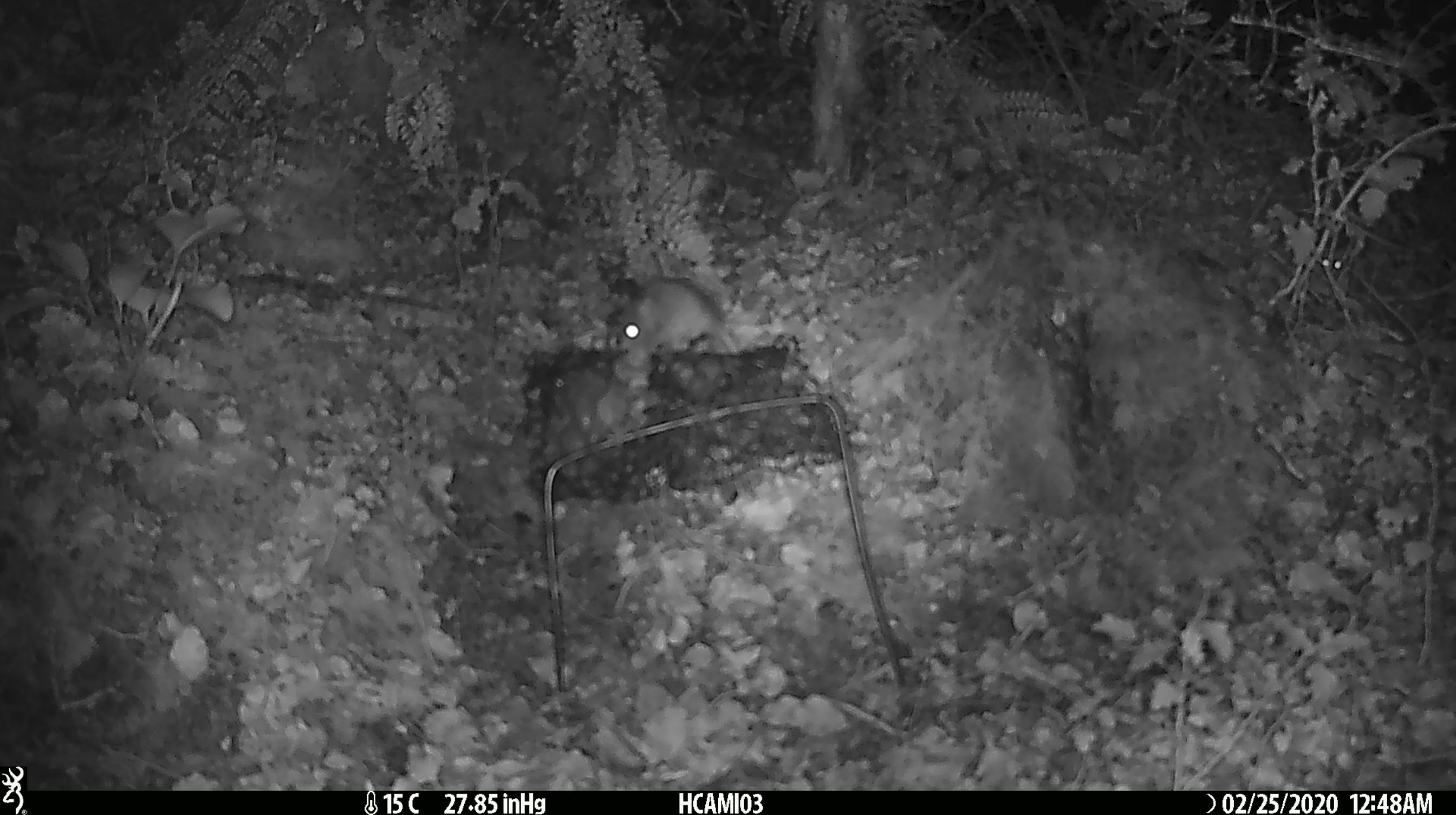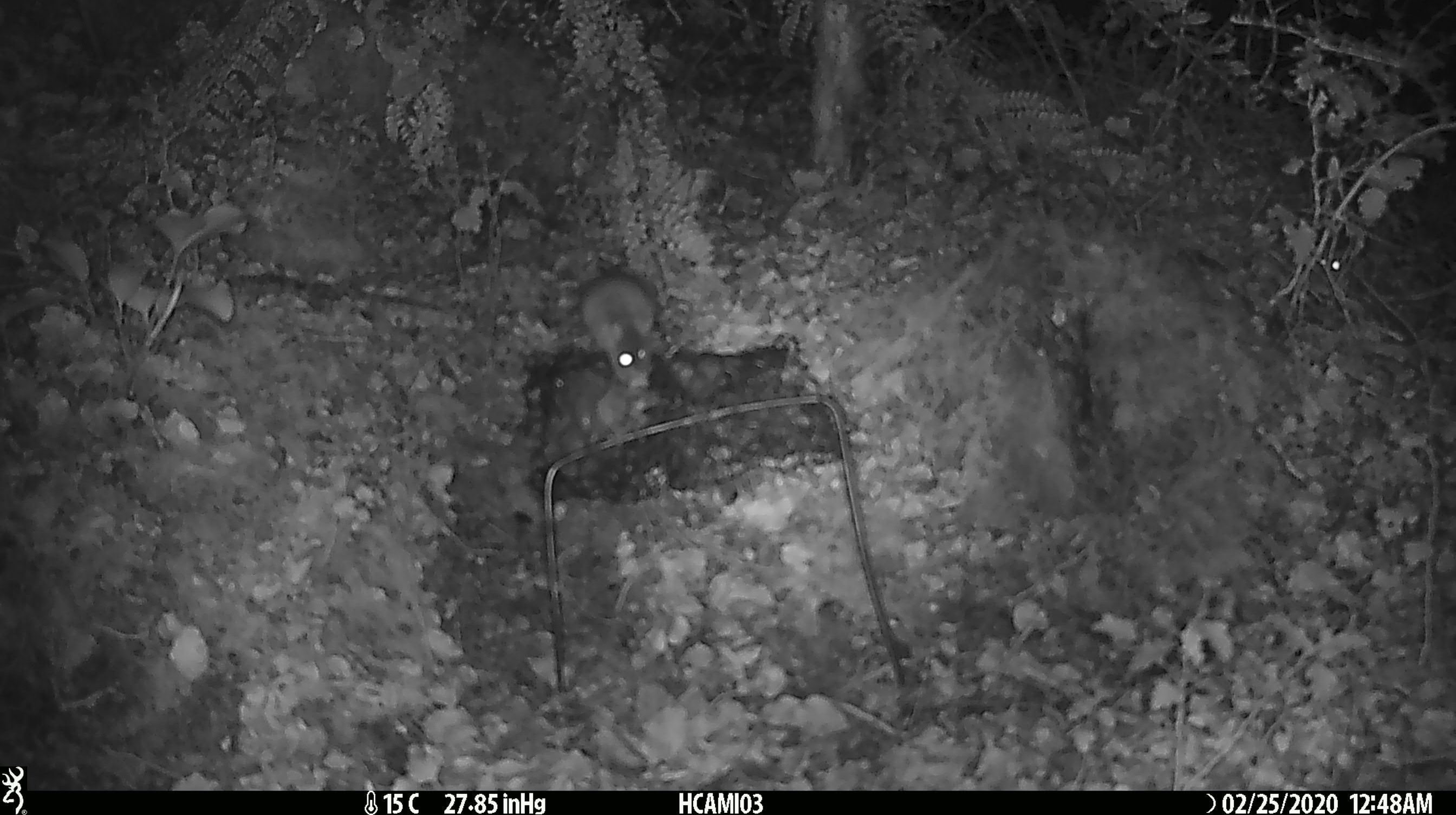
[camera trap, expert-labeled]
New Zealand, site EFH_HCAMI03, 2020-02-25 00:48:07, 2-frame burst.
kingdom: Animalia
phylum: Chordata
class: Mammalia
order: Rodentia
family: Muridae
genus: Mus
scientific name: Mus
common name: mouse